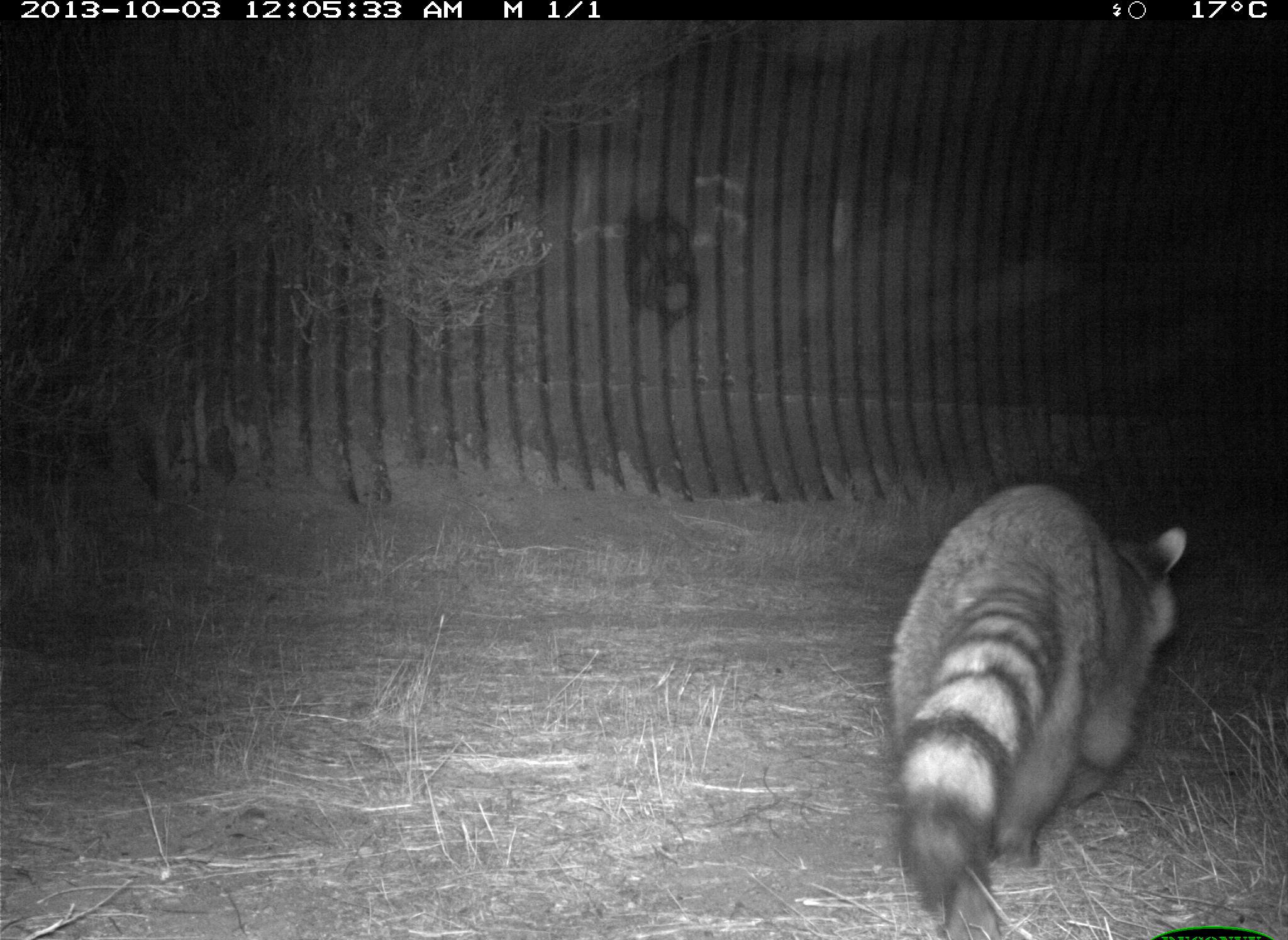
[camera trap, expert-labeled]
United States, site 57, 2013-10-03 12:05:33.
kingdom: Animalia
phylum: Chordata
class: Mammalia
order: Carnivora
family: Procyonidae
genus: Procyon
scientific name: Procyon lotor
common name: raccoon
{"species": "raccoon (Procyon lotor)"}